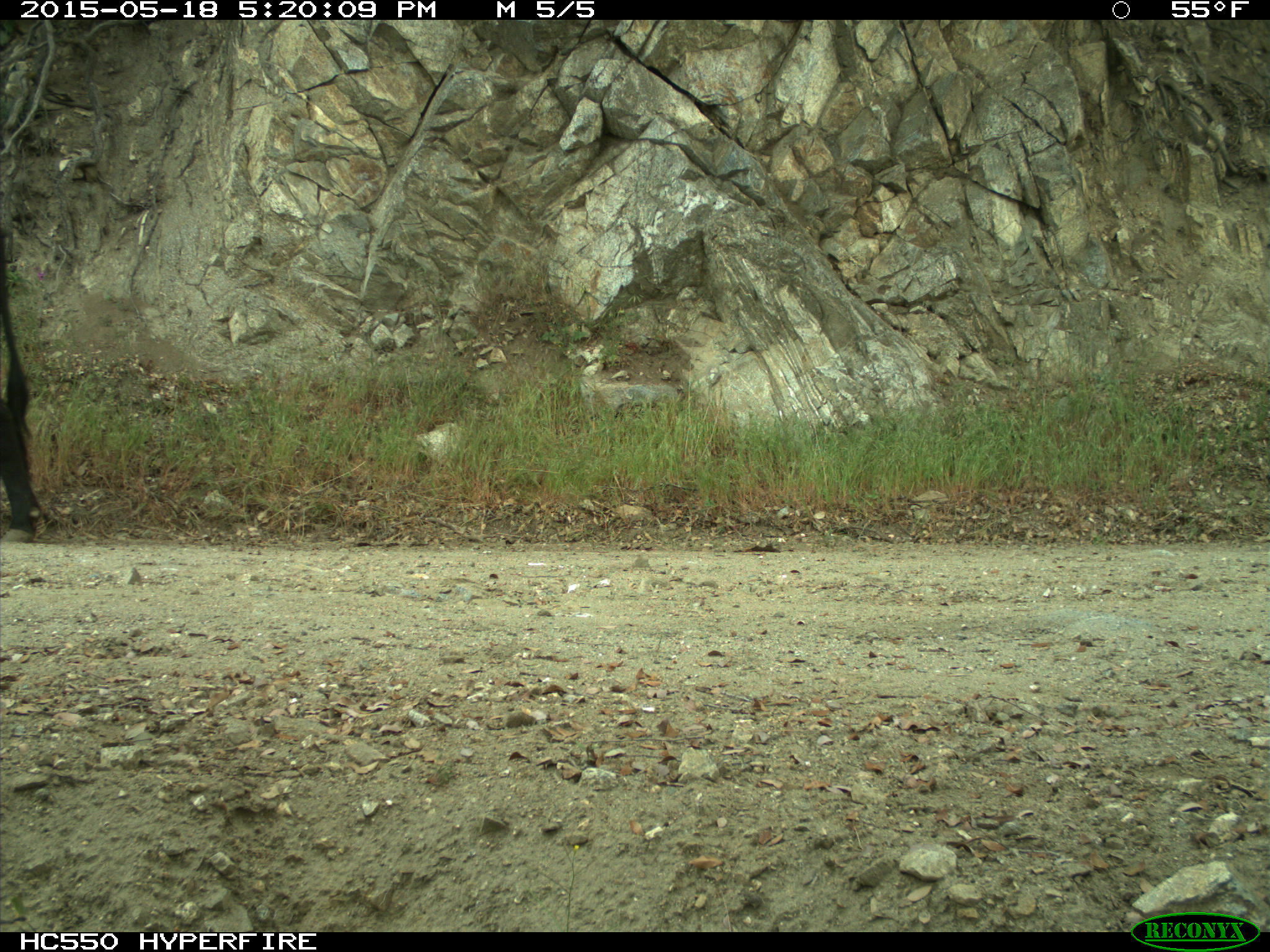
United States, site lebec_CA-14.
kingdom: Animalia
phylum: Chordata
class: Mammalia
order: Artiodactyla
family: Bovidae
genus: Bos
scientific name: Bos taurus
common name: domestic cow